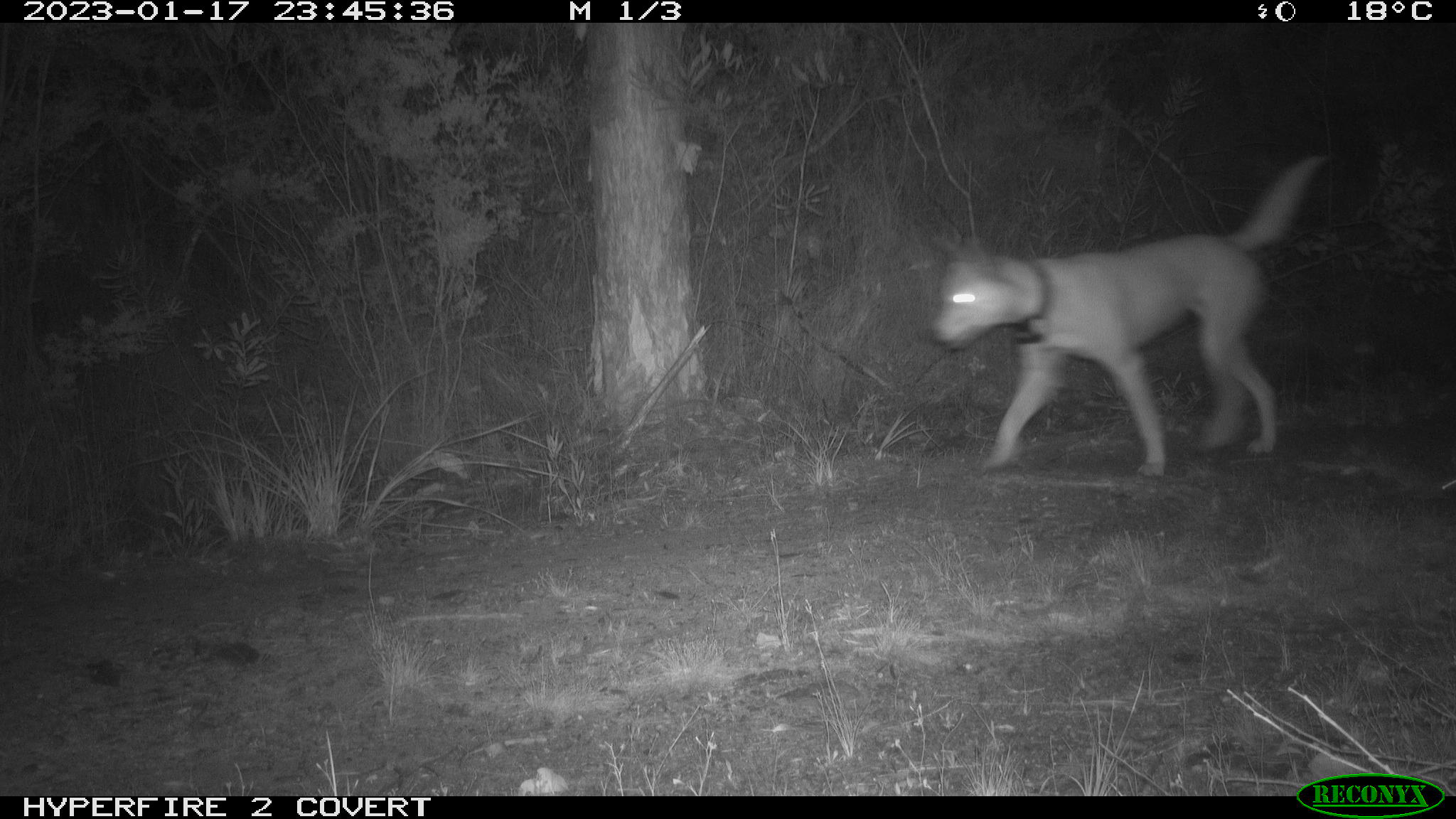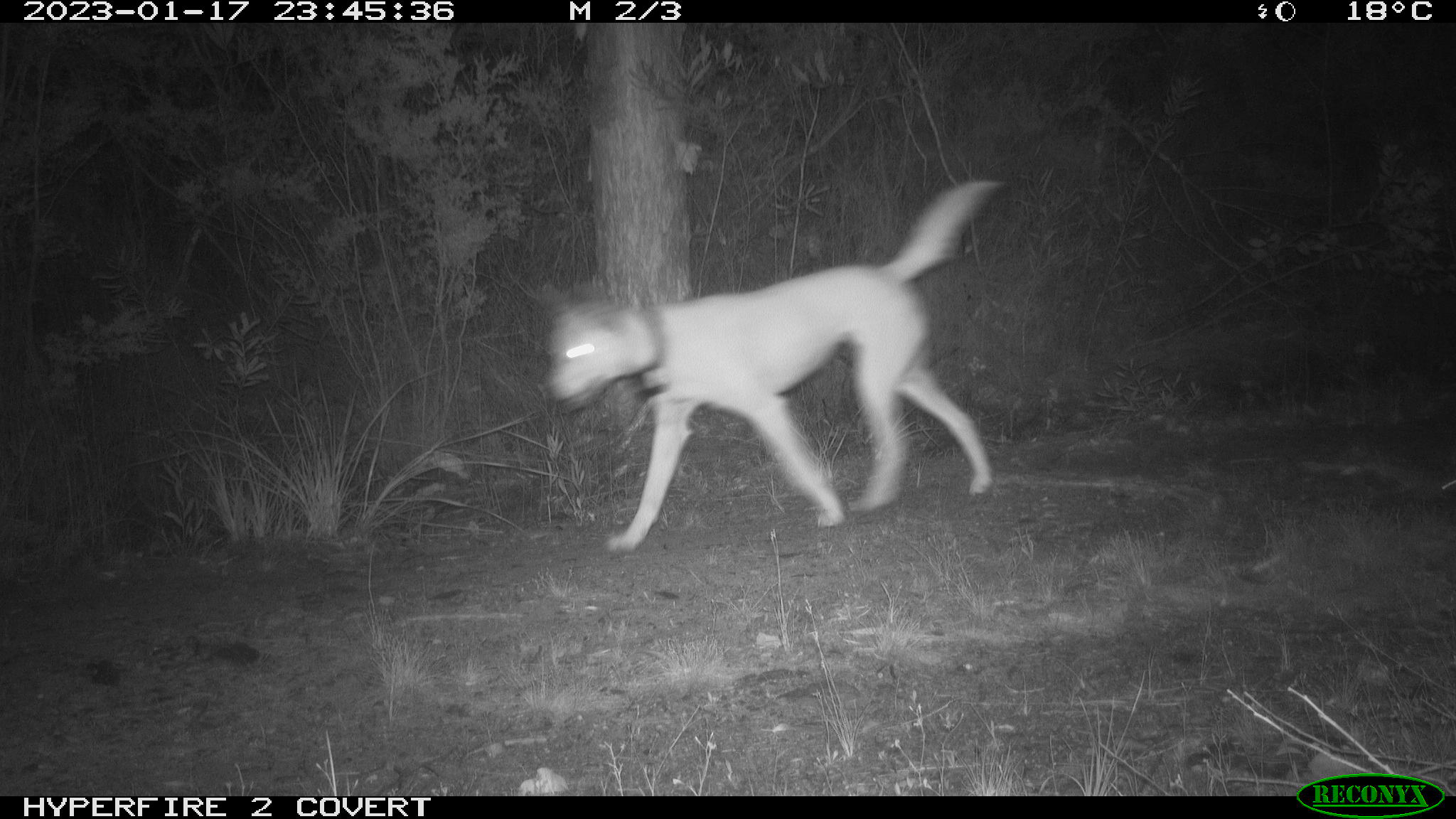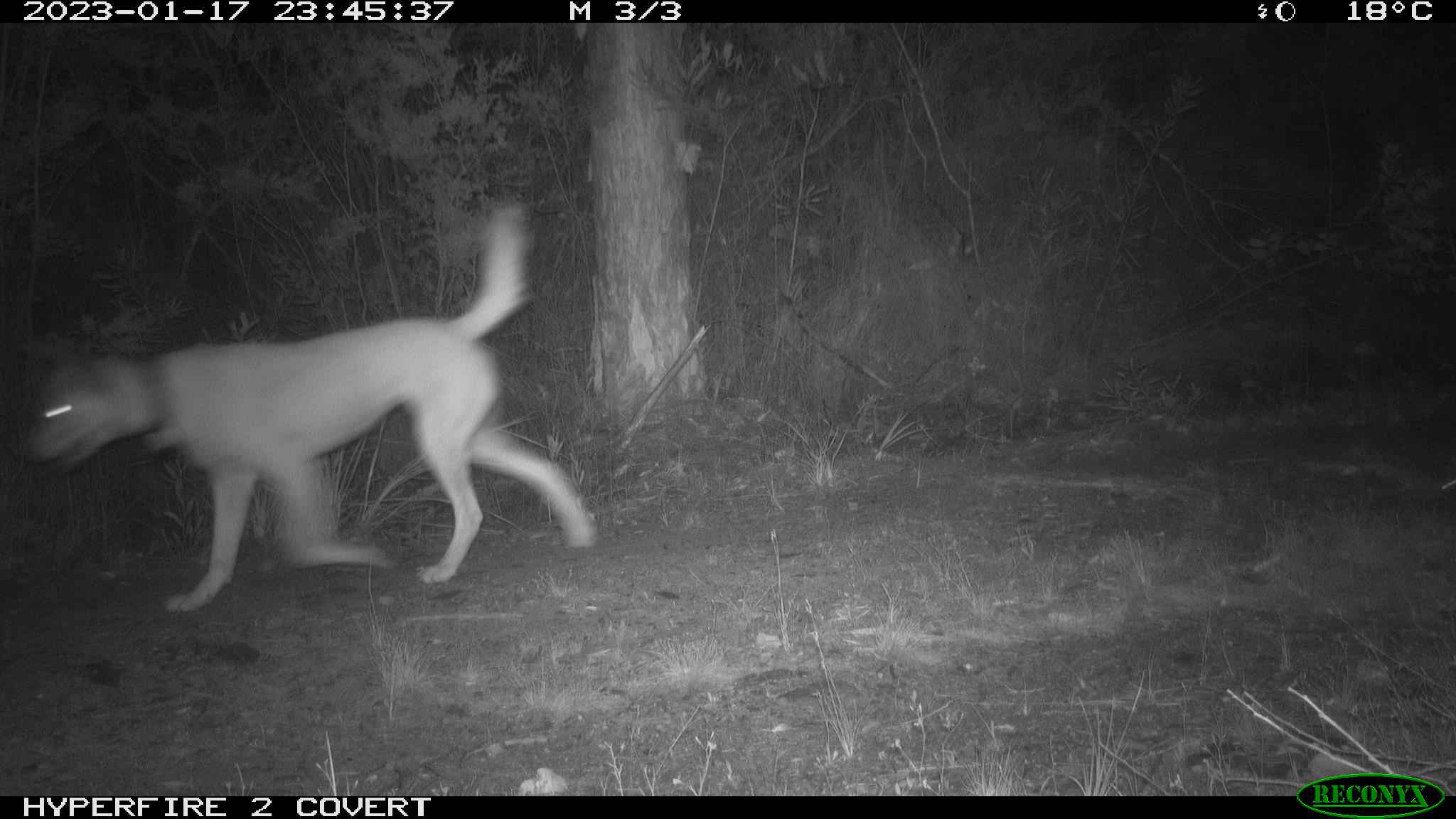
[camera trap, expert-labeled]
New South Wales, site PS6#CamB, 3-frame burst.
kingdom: Animalia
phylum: Chordata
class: Mammalia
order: Carnivora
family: Canidae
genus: Canis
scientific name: Canis familiaris dingo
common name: dingo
Dingo (Canis familiaris dingo).